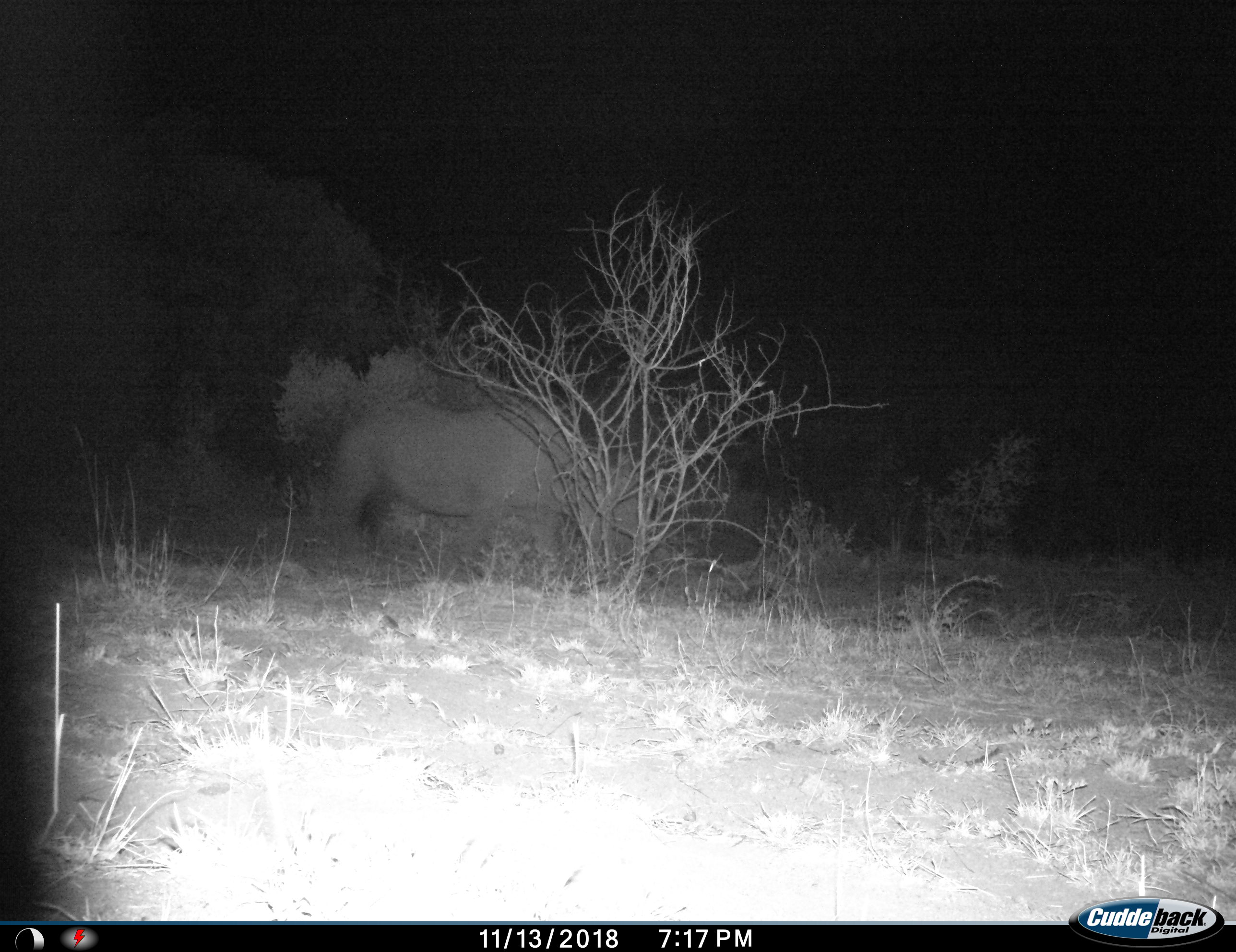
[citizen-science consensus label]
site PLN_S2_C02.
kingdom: Animalia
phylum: Chordata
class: Mammalia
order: Perissodactyla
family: Rhinocerotidae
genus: Diceros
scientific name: Diceros bicornis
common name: black rhinoceros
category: rhinocerosblack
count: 1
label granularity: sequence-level